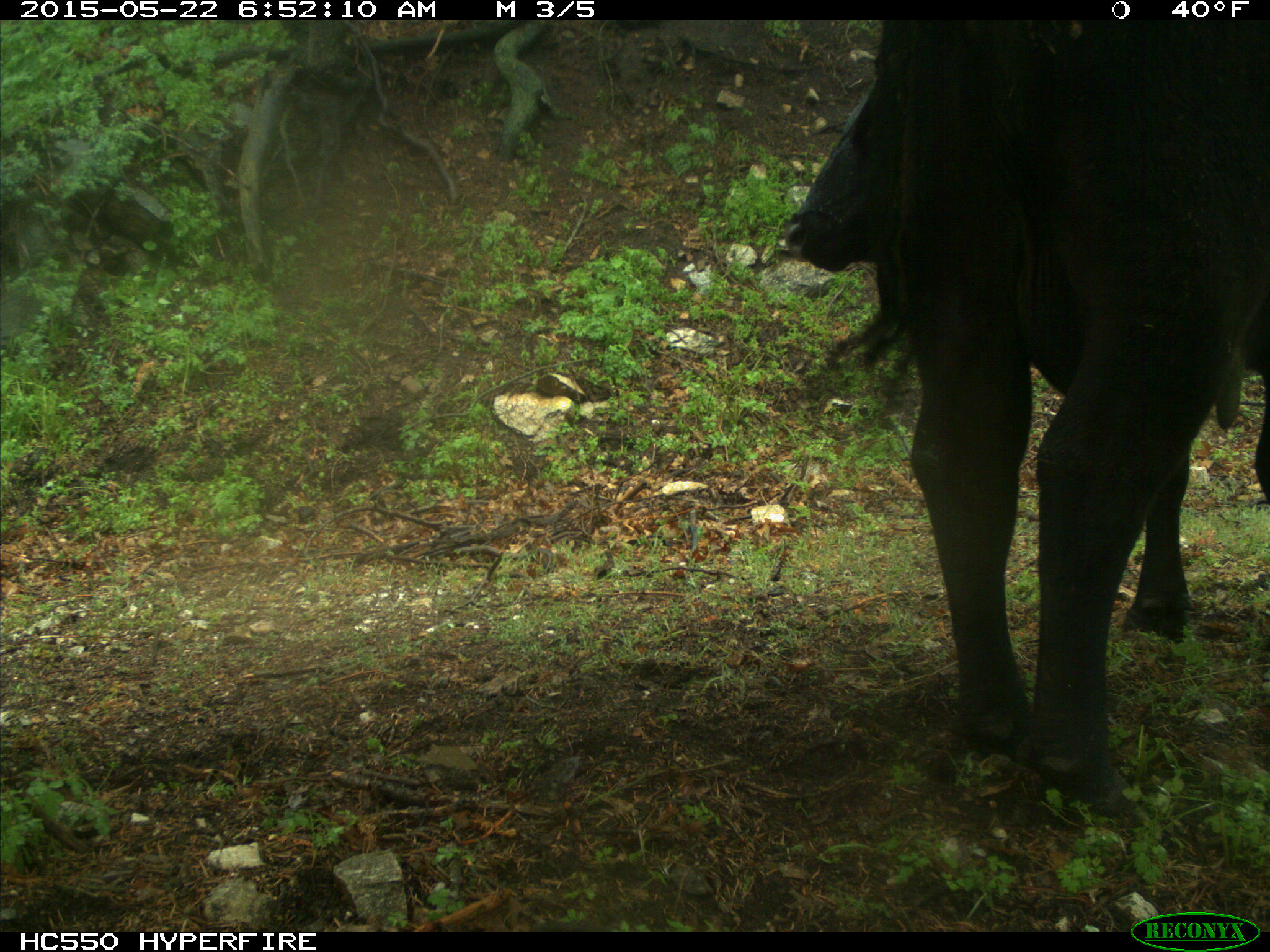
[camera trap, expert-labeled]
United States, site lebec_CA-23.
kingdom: Animalia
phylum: Chordata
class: Mammalia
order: Artiodactyla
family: Bovidae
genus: Bos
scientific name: Bos taurus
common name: domestic cow